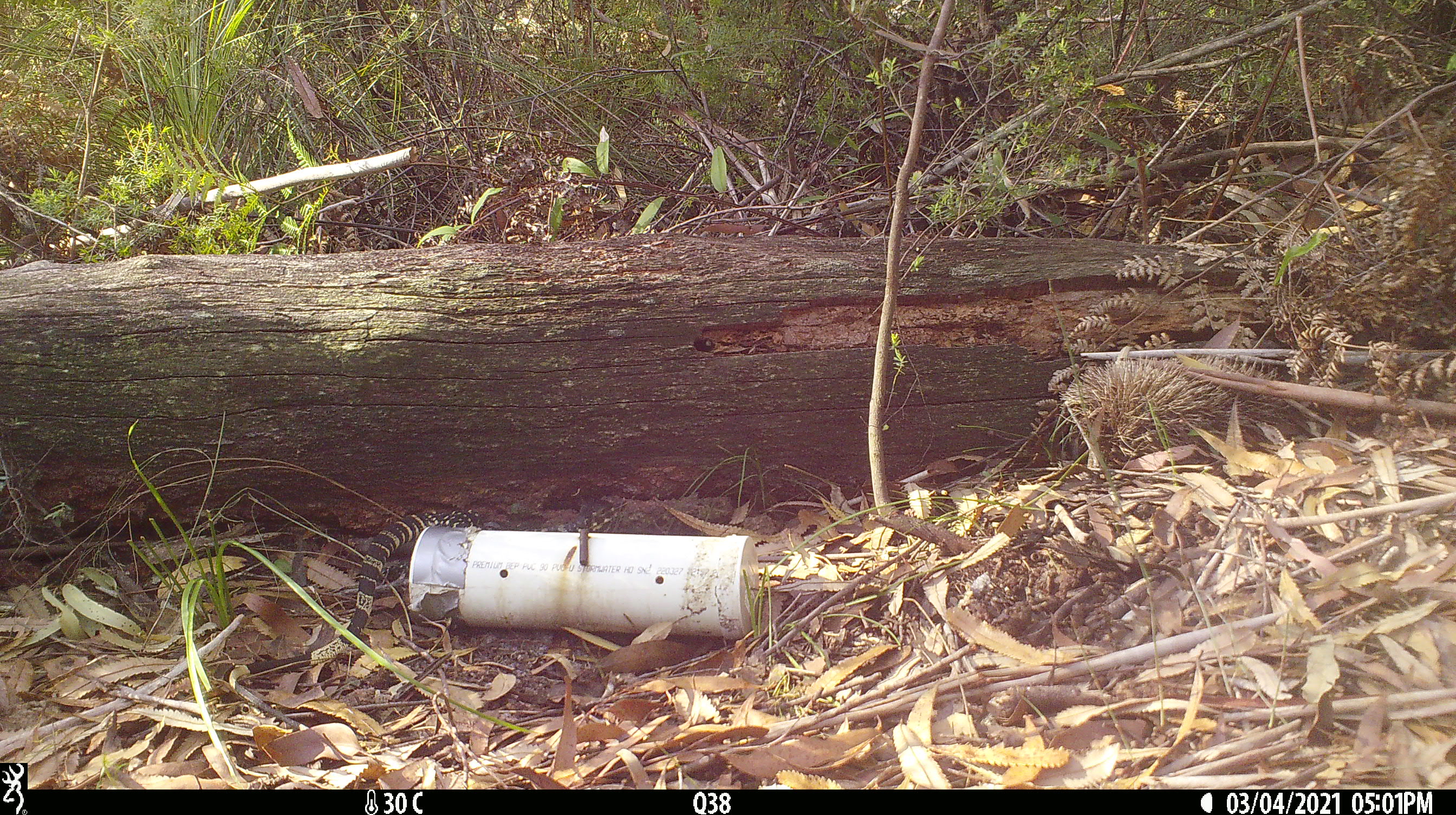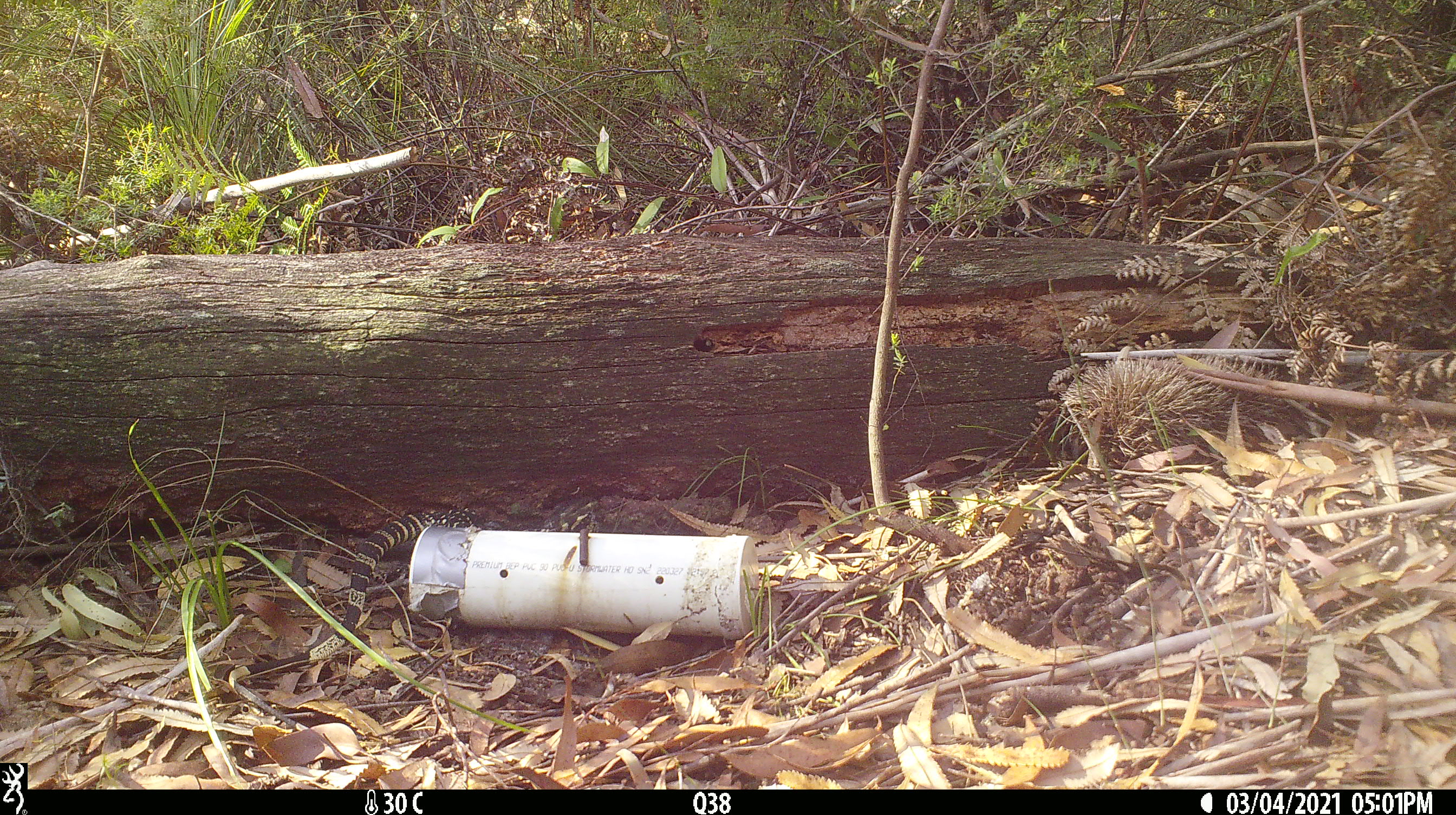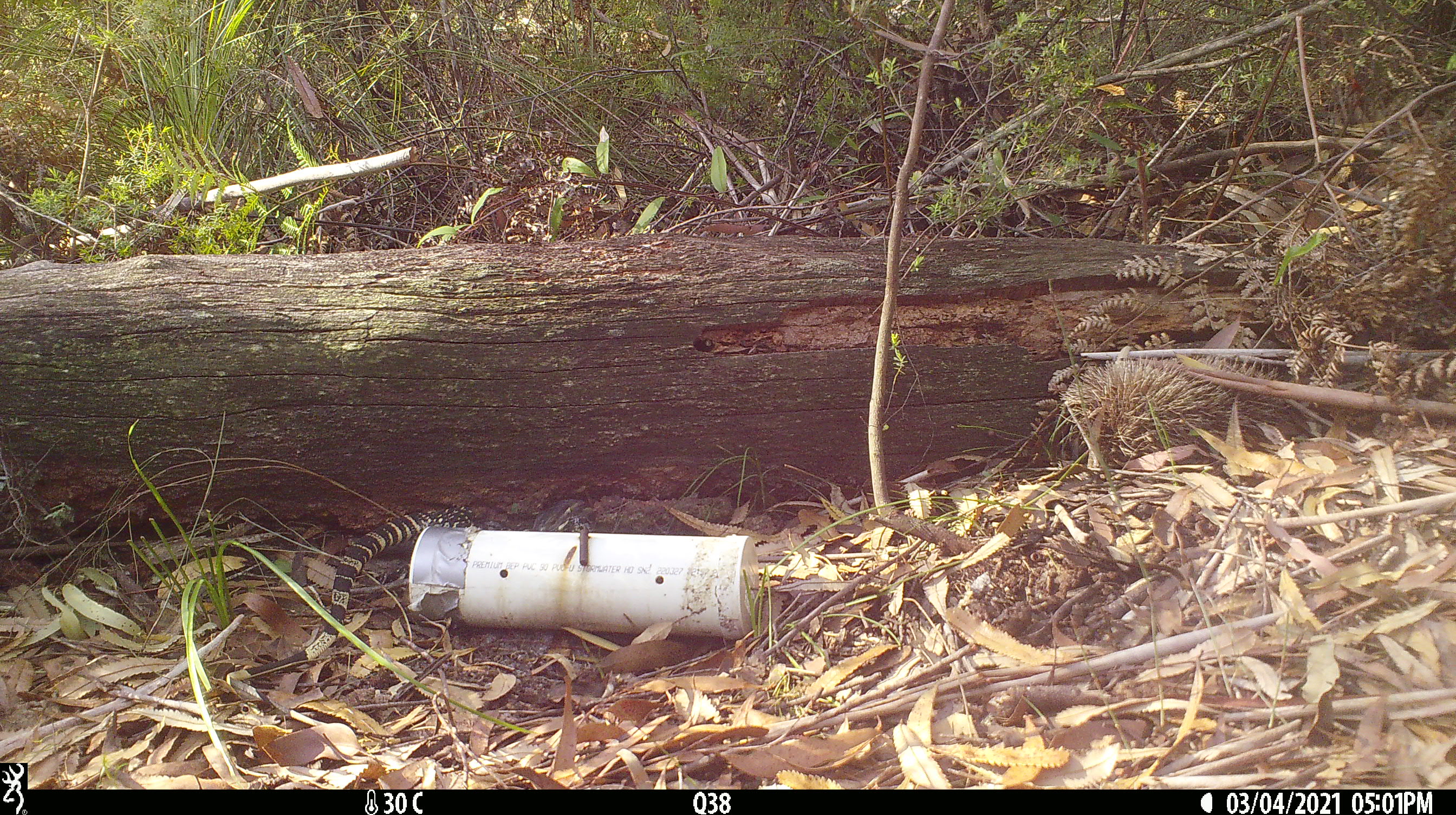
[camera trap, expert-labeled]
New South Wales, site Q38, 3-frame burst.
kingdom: Animalia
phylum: Chordata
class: Reptilia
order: Squamata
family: Varanidae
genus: Varanus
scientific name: Varanus varius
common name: lace monitor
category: goanna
Goanna (lace monitor) (Varanus varius).